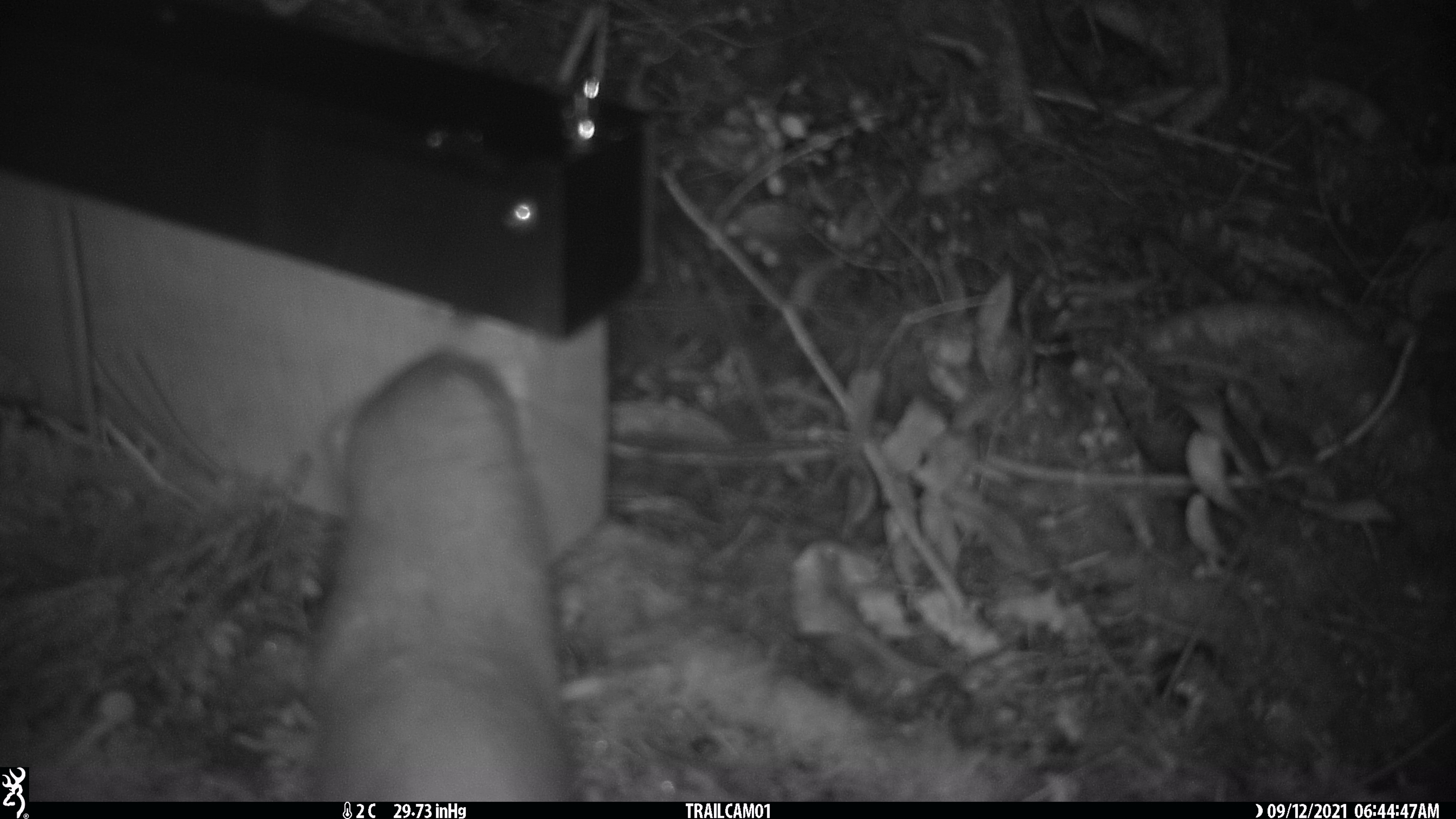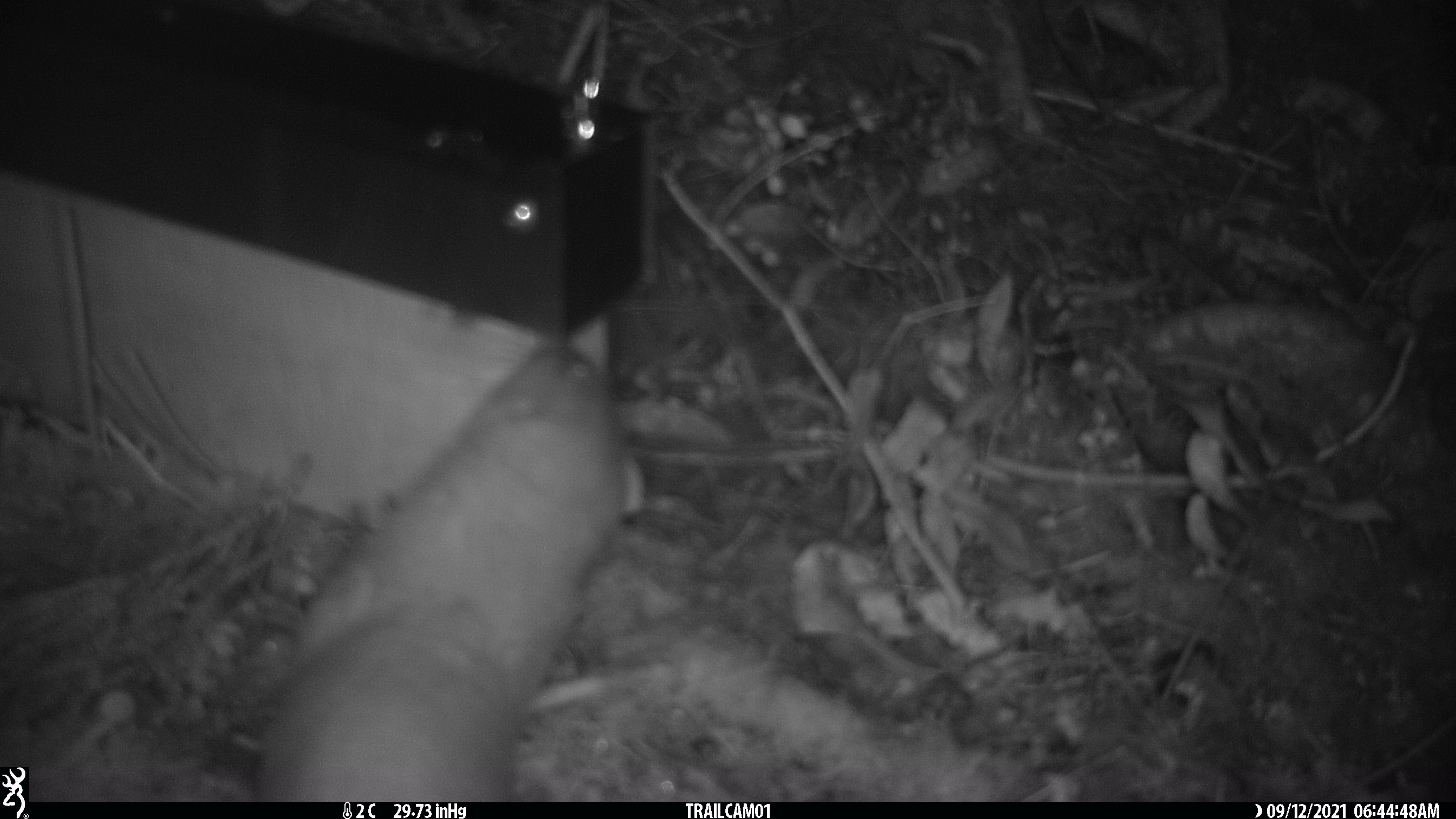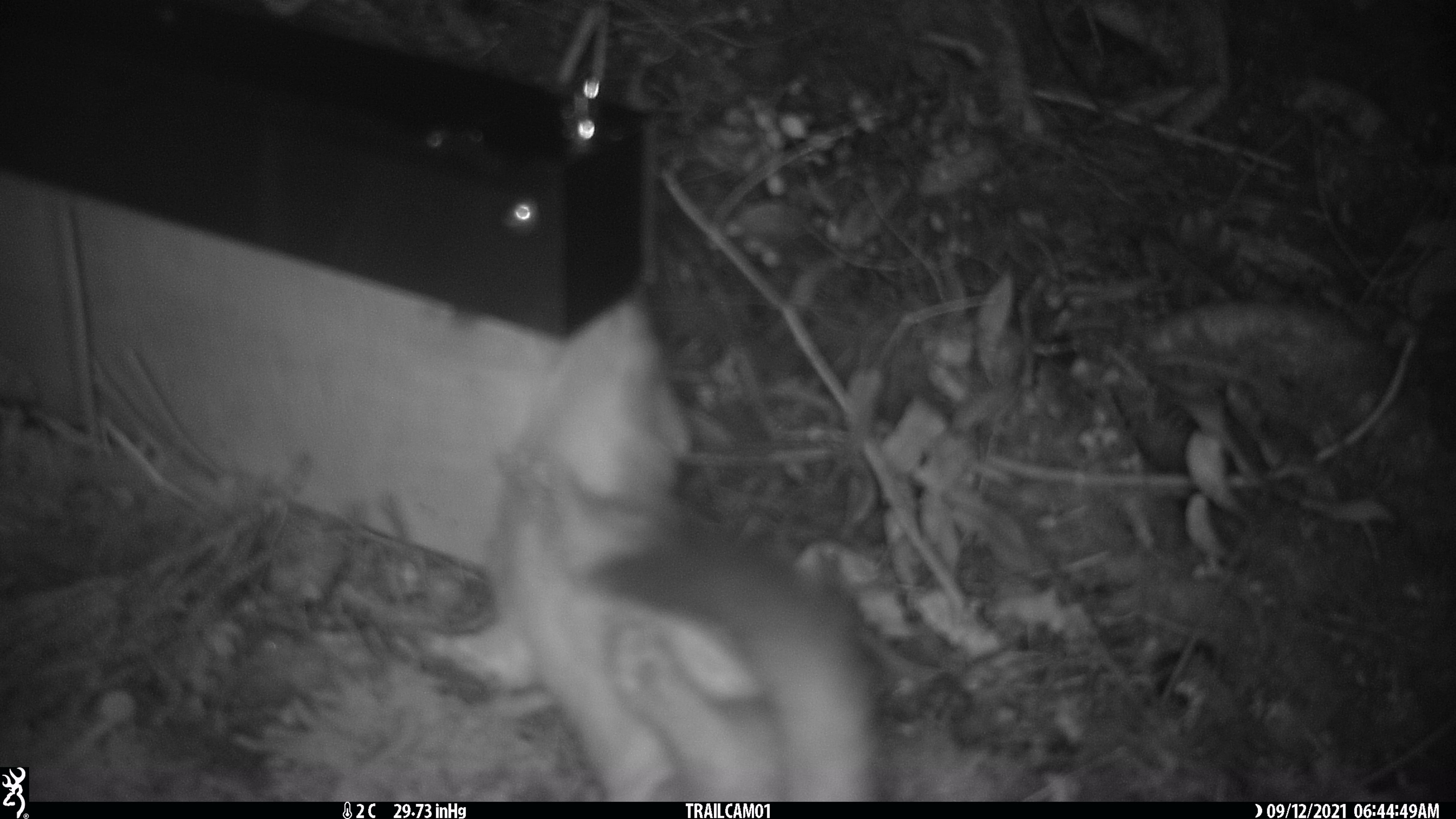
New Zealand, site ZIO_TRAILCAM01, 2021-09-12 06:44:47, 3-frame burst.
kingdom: Animalia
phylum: Chordata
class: Mammalia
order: Rodentia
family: Muridae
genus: Rattus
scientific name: Rattus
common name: rat